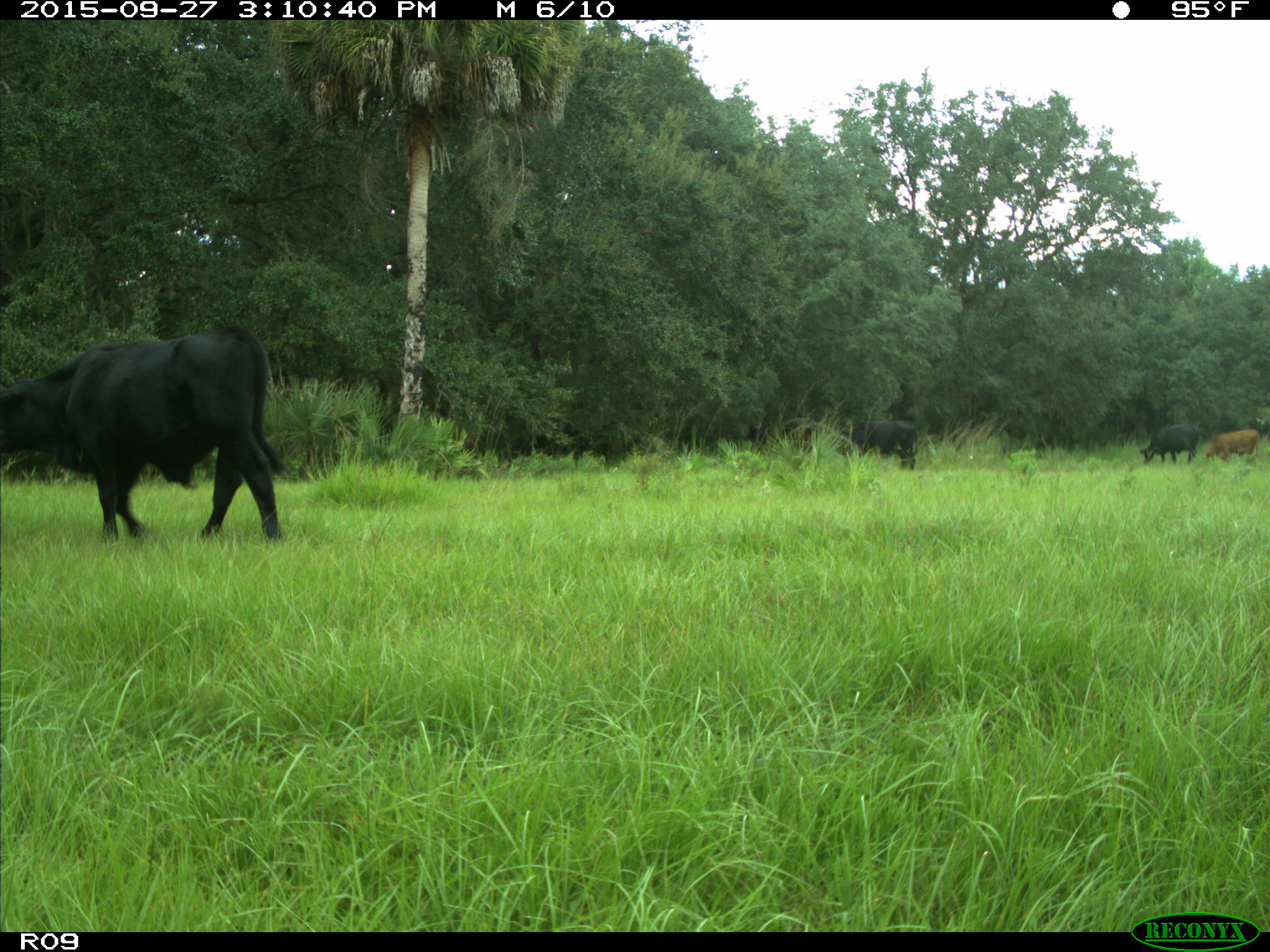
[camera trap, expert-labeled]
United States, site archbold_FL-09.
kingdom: Animalia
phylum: Chordata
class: Mammalia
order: Artiodactyla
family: Bovidae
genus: Bos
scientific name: Bos taurus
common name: domestic cow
Bos taurus (domestic cow).